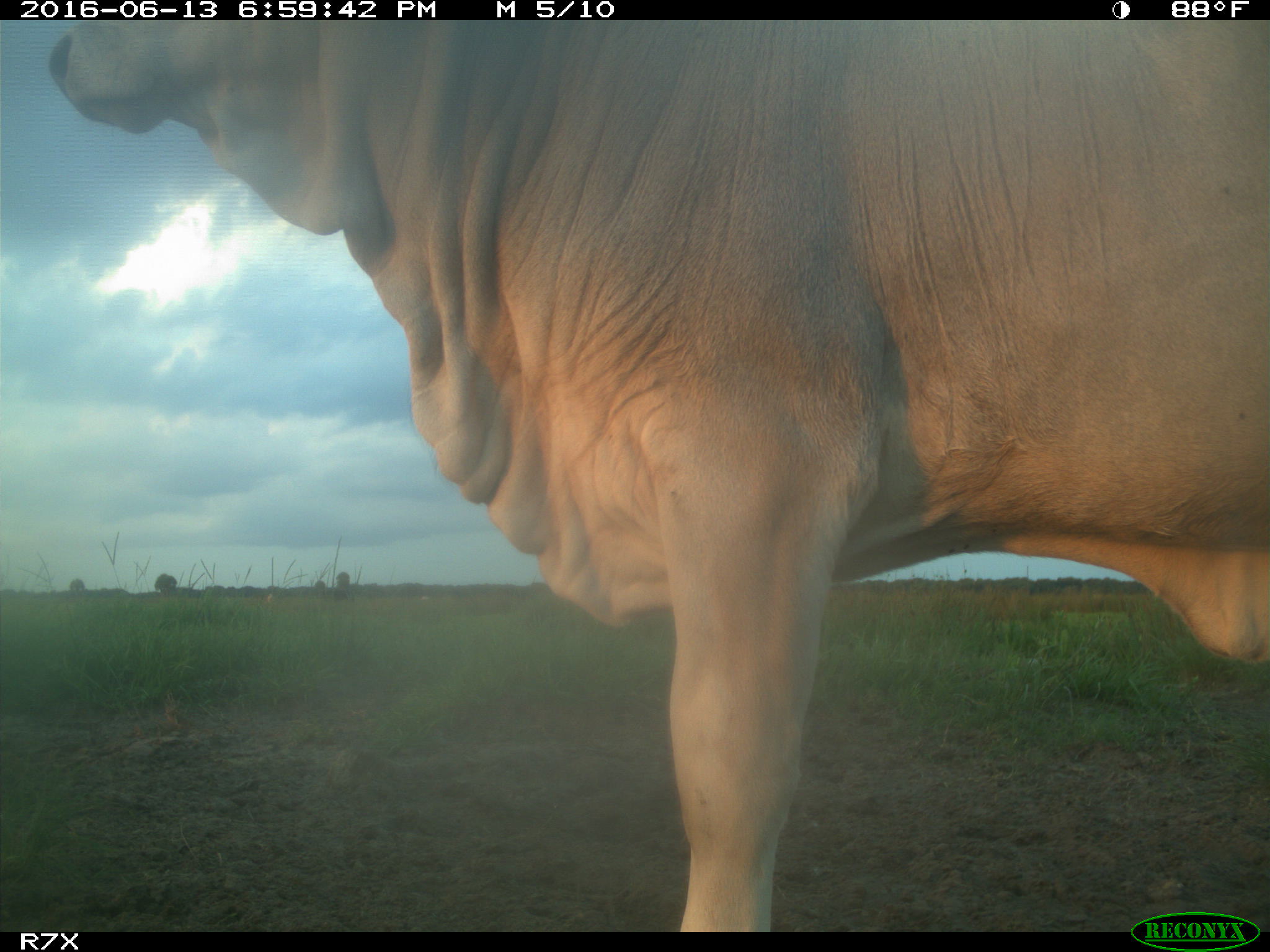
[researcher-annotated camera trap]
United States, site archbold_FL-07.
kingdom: Animalia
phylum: Chordata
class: Mammalia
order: Artiodactyla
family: Bovidae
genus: Bos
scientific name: Bos taurus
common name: domestic cow